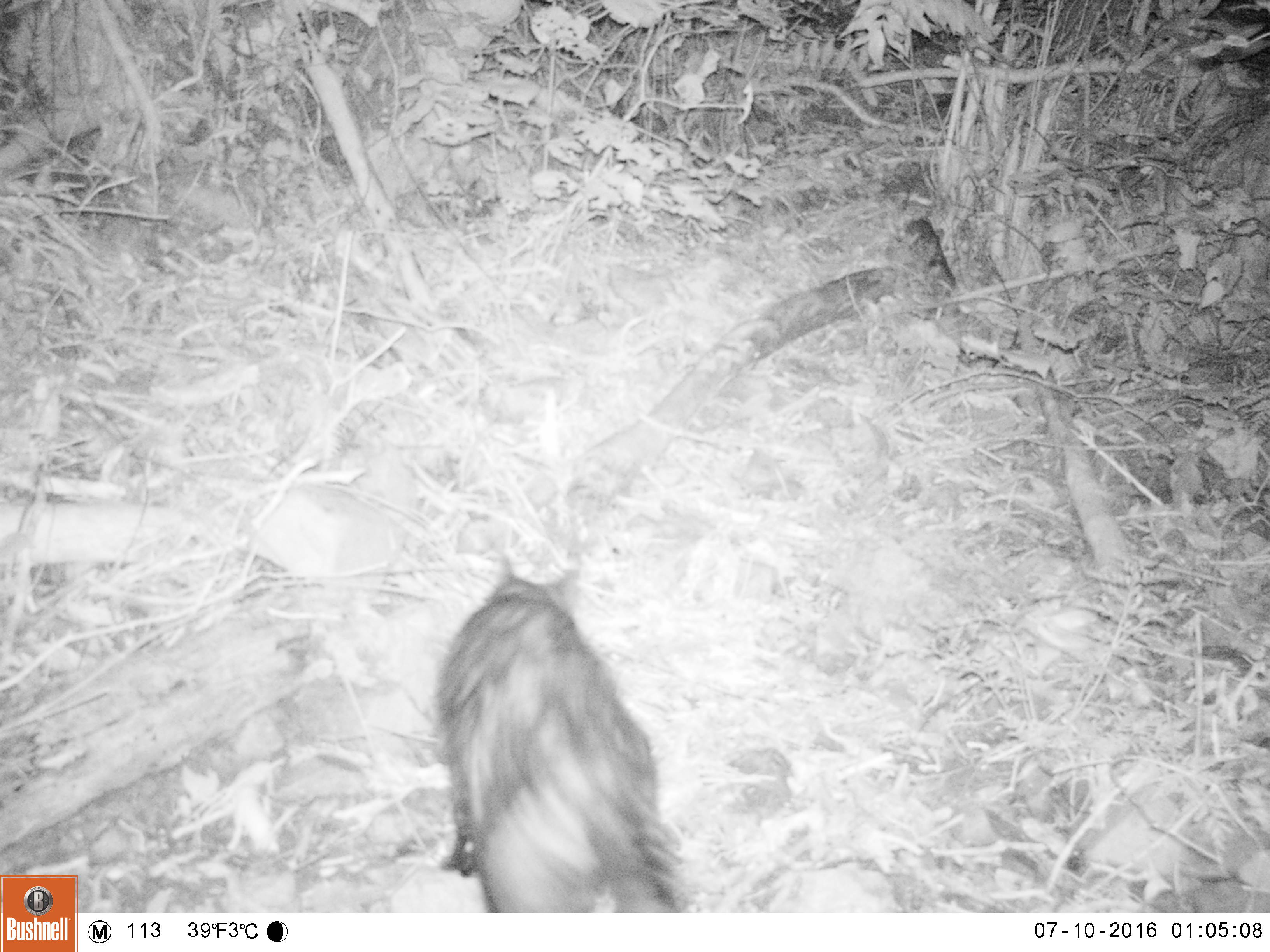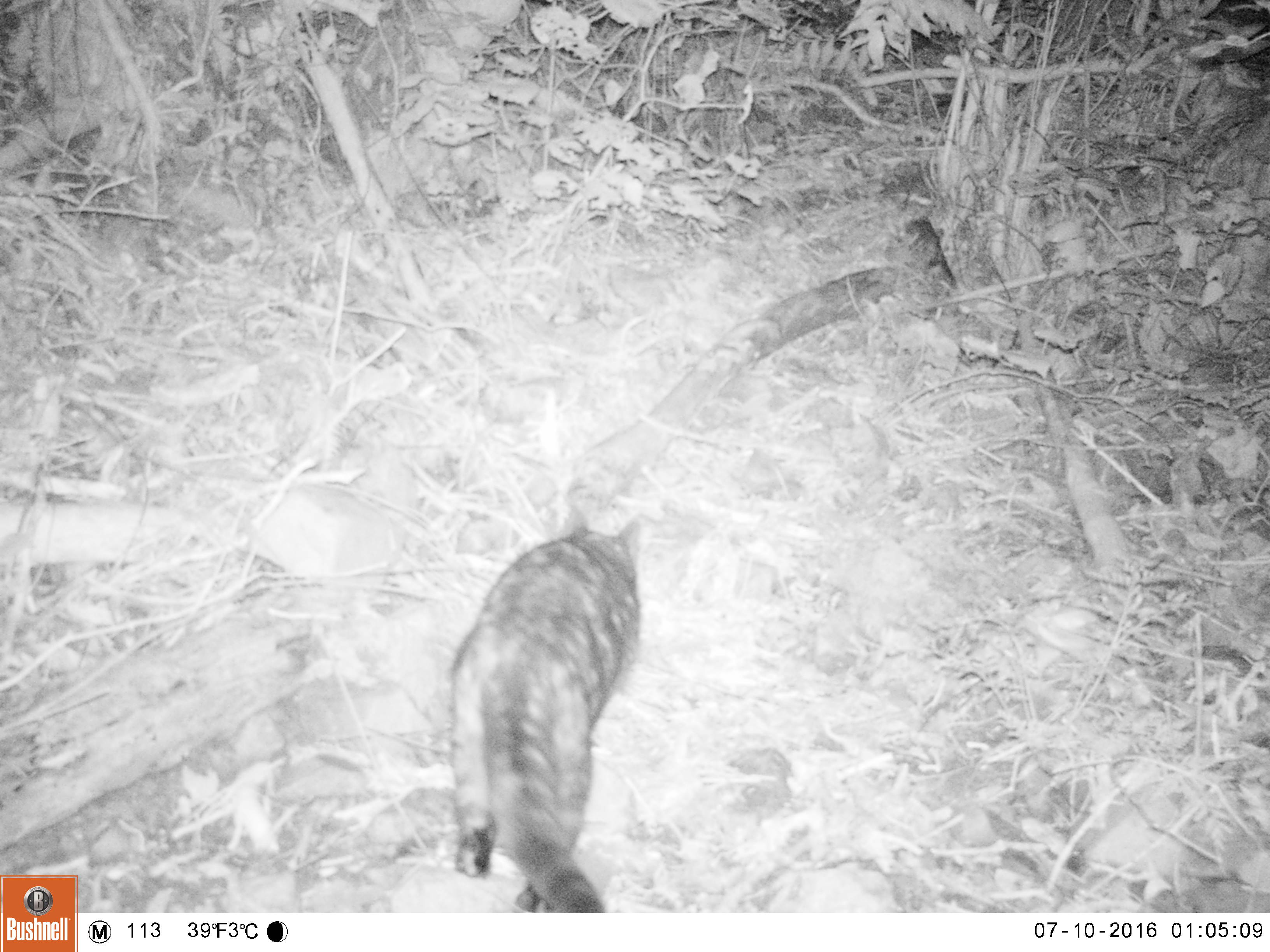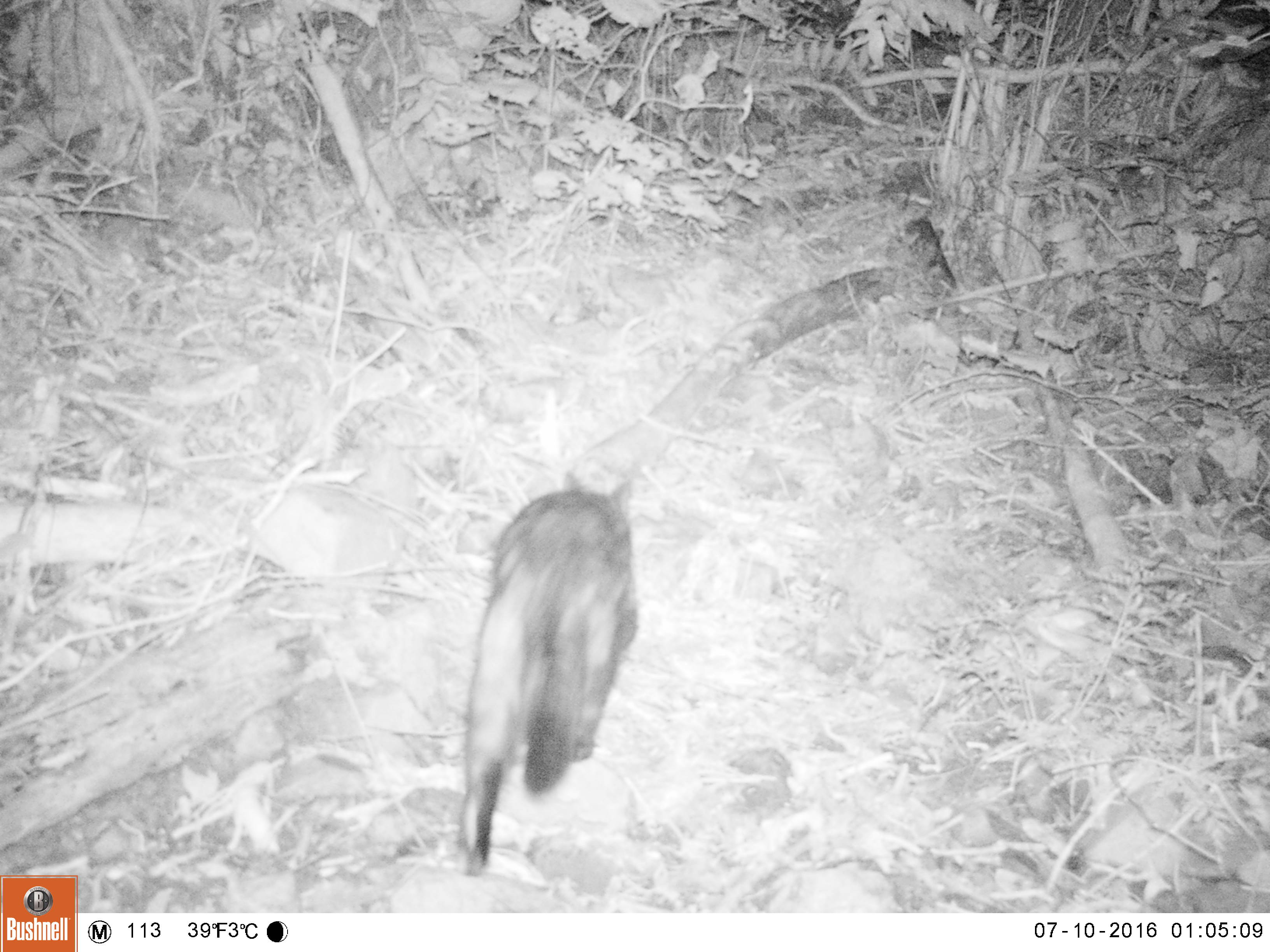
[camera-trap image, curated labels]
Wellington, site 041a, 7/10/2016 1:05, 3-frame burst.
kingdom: Animalia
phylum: Chordata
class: Mammalia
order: Carnivora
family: Felidae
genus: Felis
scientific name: Felis catus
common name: cat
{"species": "cat (Felis catus)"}